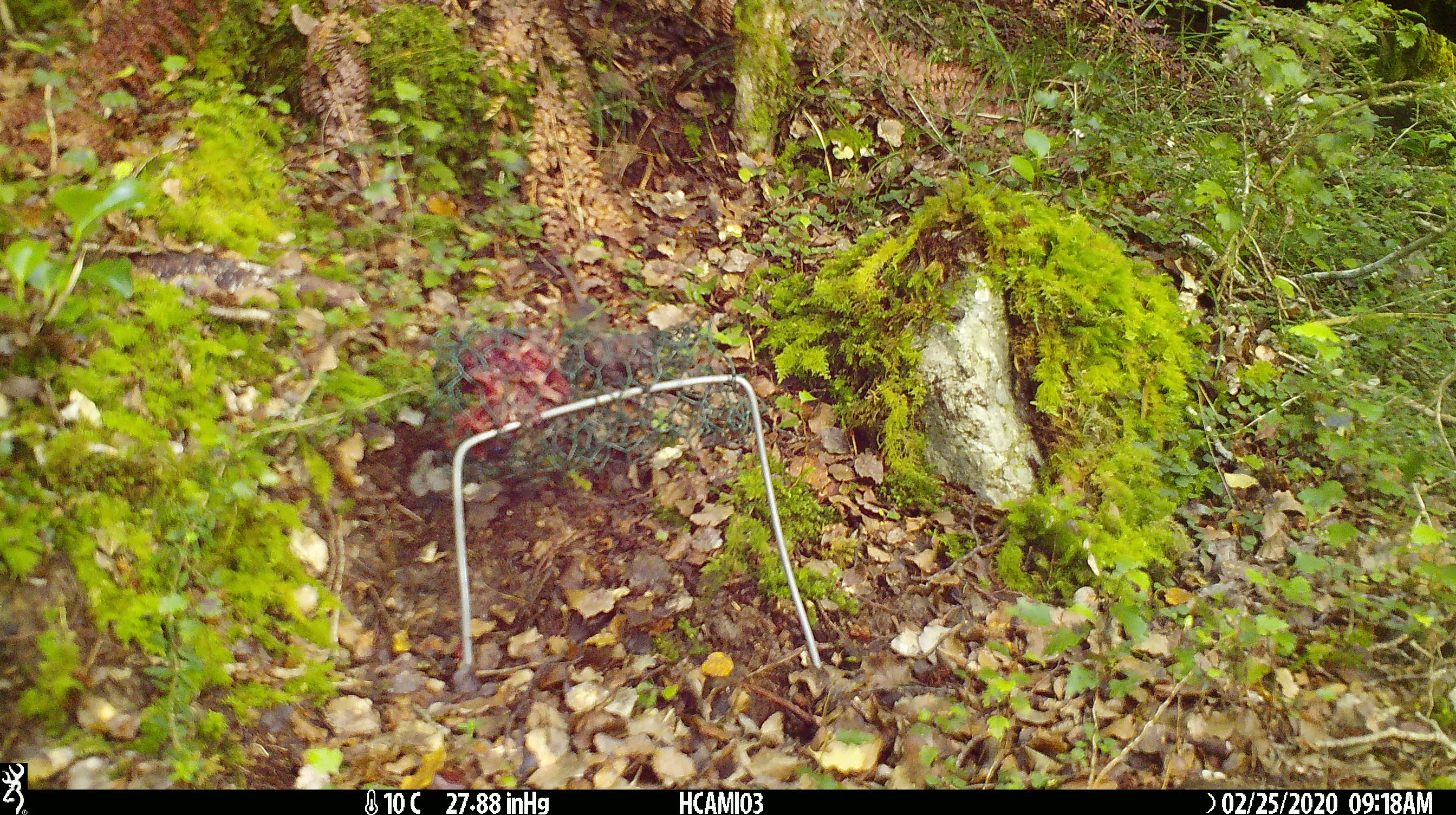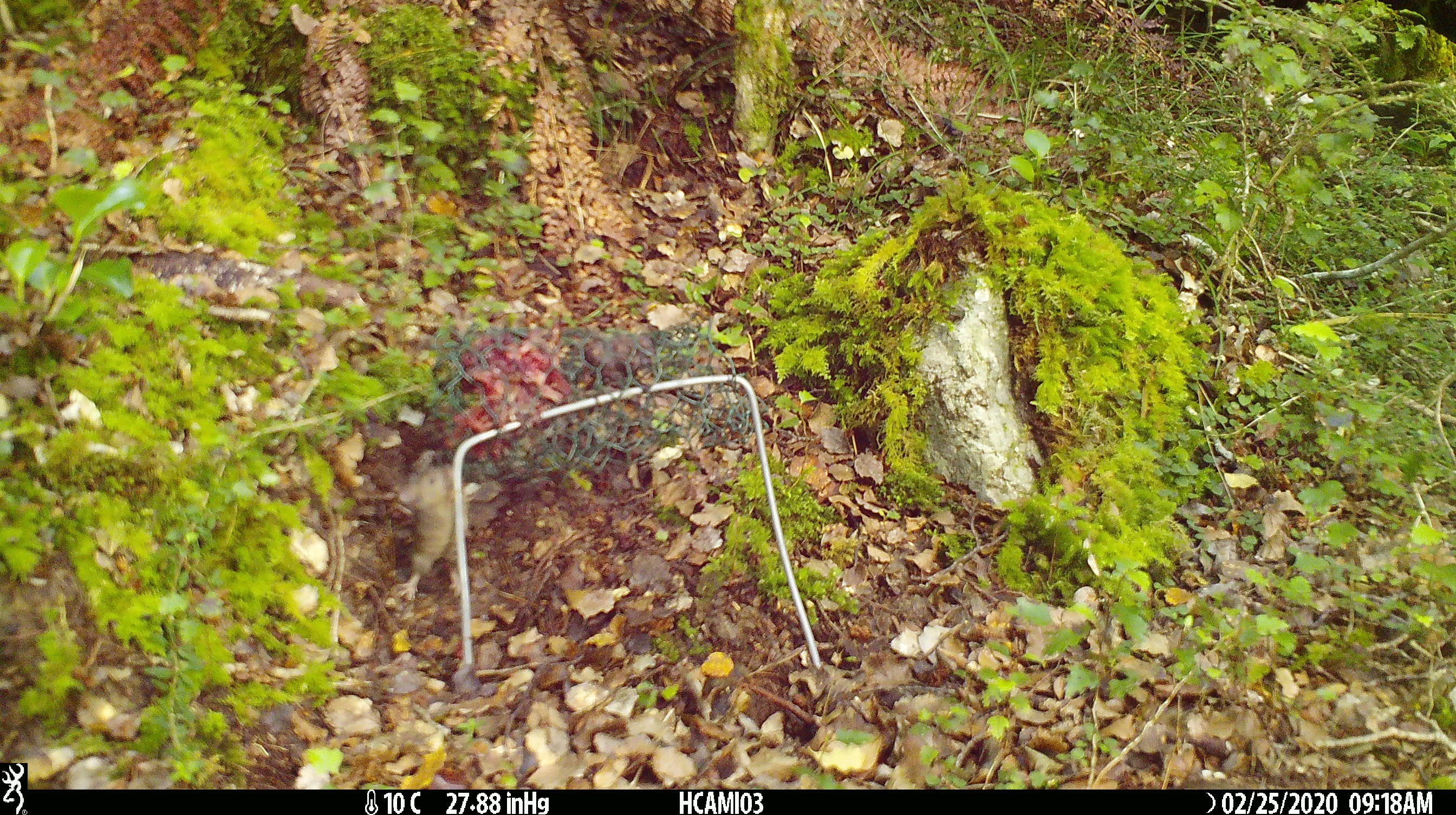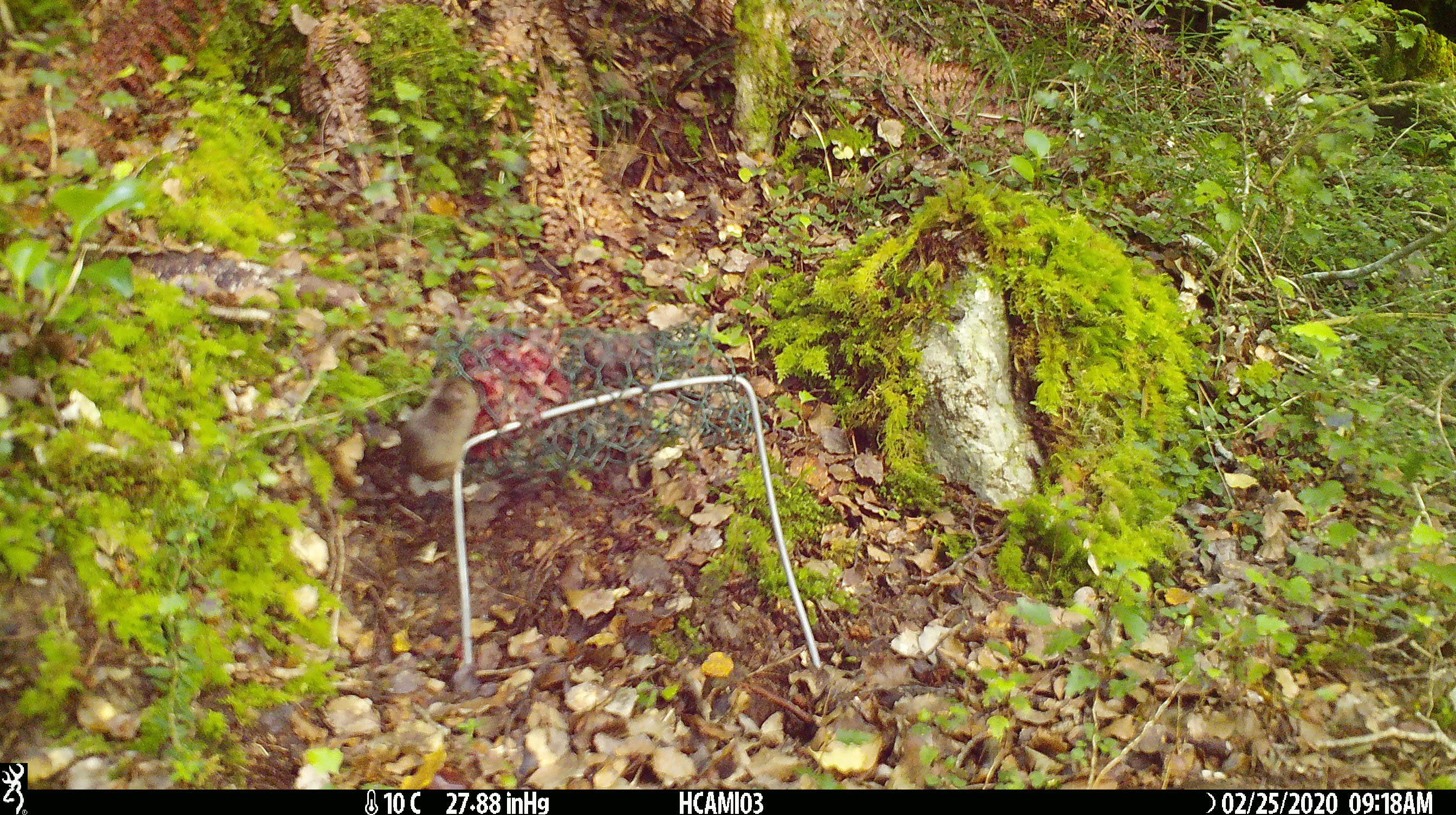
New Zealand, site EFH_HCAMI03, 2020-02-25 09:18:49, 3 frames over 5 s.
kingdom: Animalia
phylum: Chordata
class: Mammalia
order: Rodentia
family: Muridae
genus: Mus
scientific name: Mus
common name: mouse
Mouse (Mus).